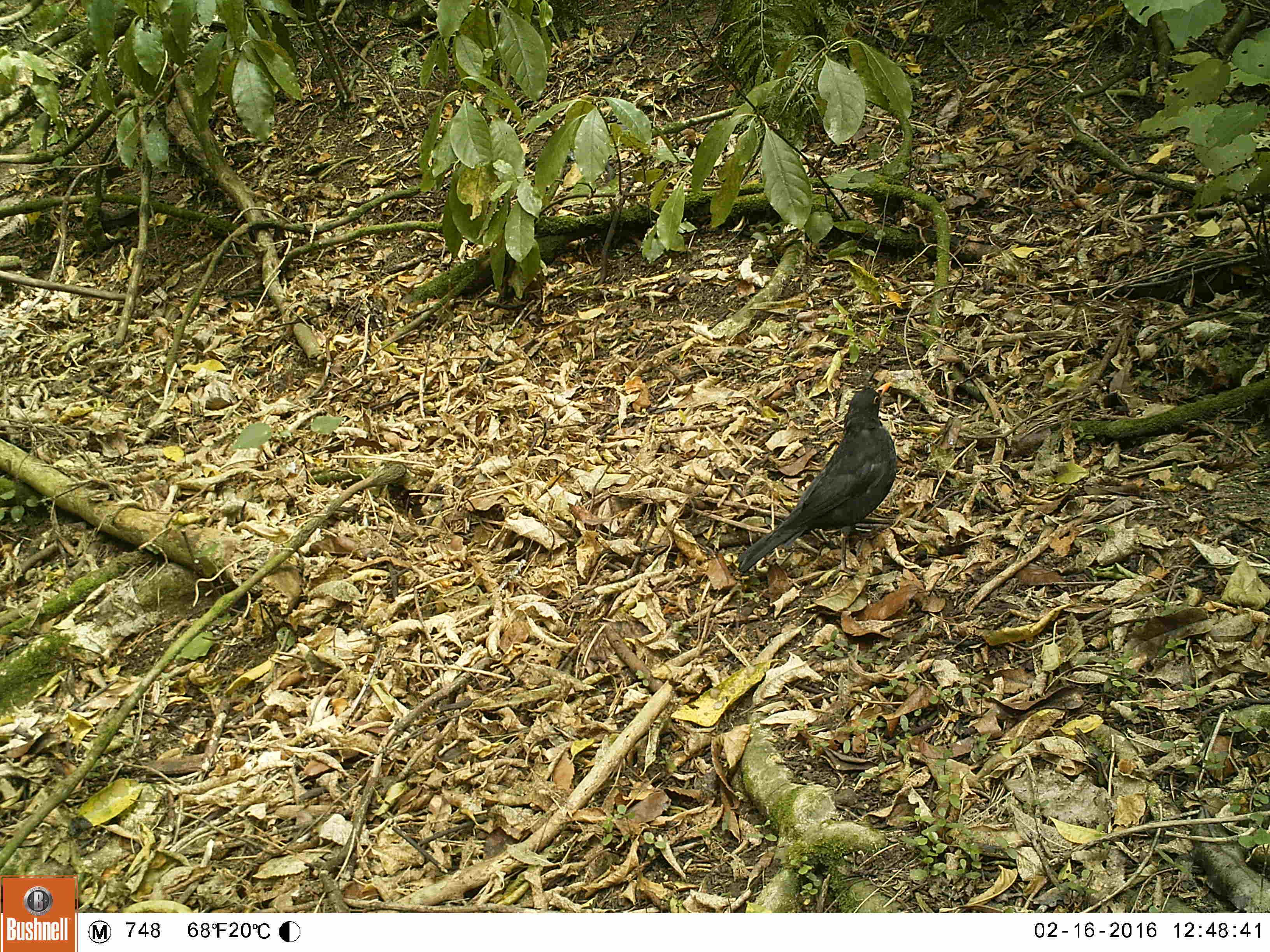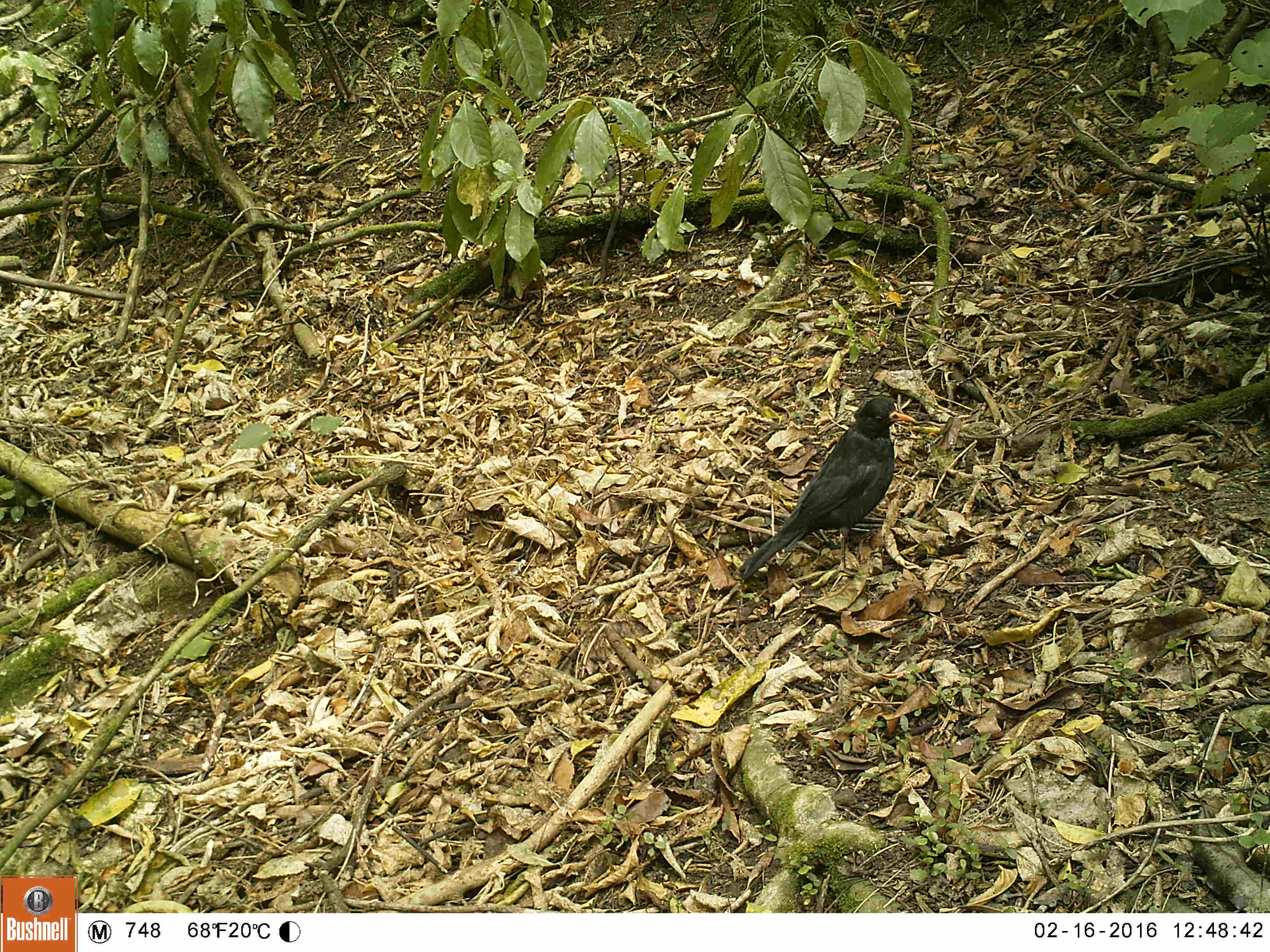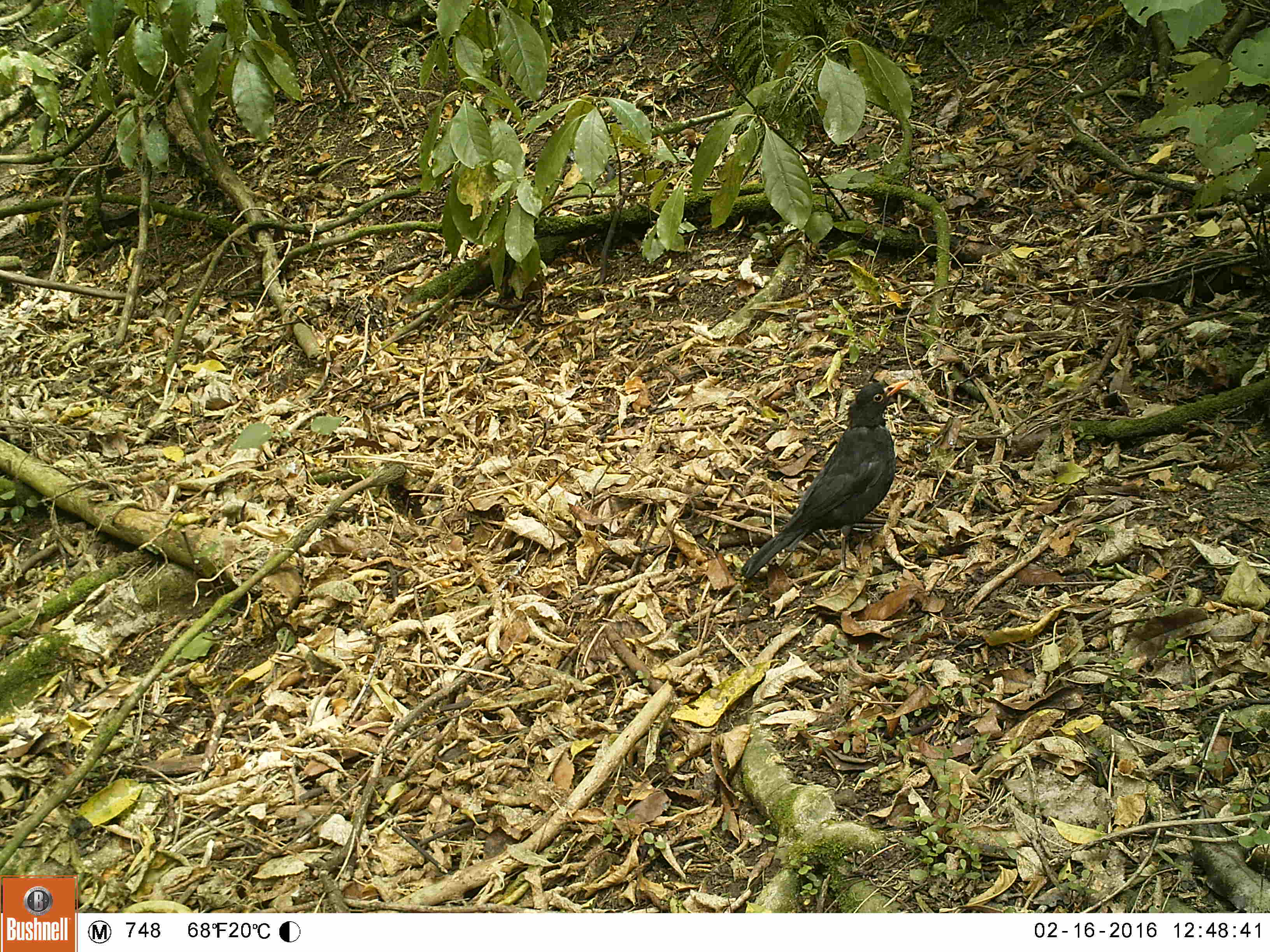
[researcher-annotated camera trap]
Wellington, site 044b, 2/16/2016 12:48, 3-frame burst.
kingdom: Animalia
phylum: Chordata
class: Aves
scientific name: Aves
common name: bird